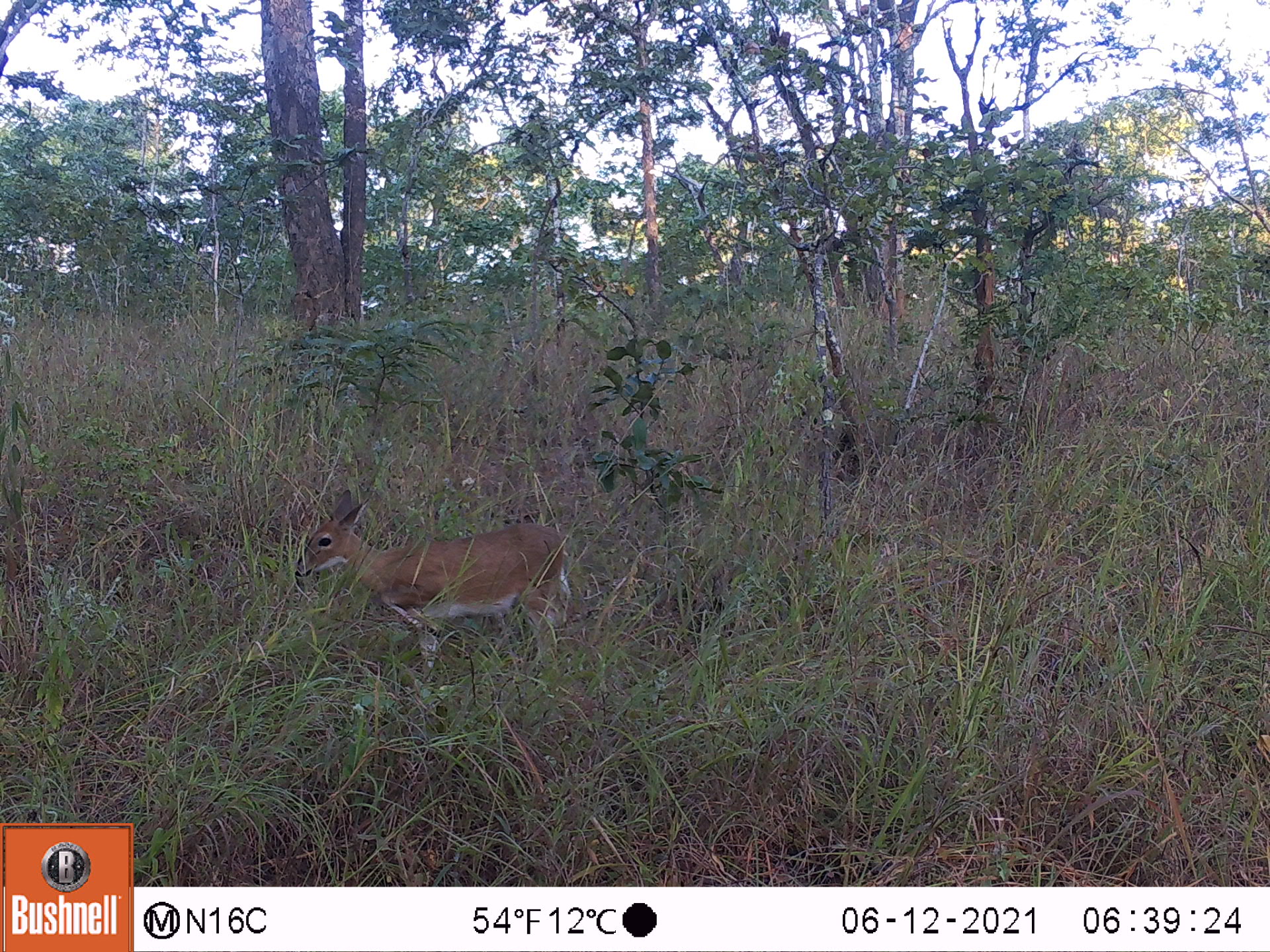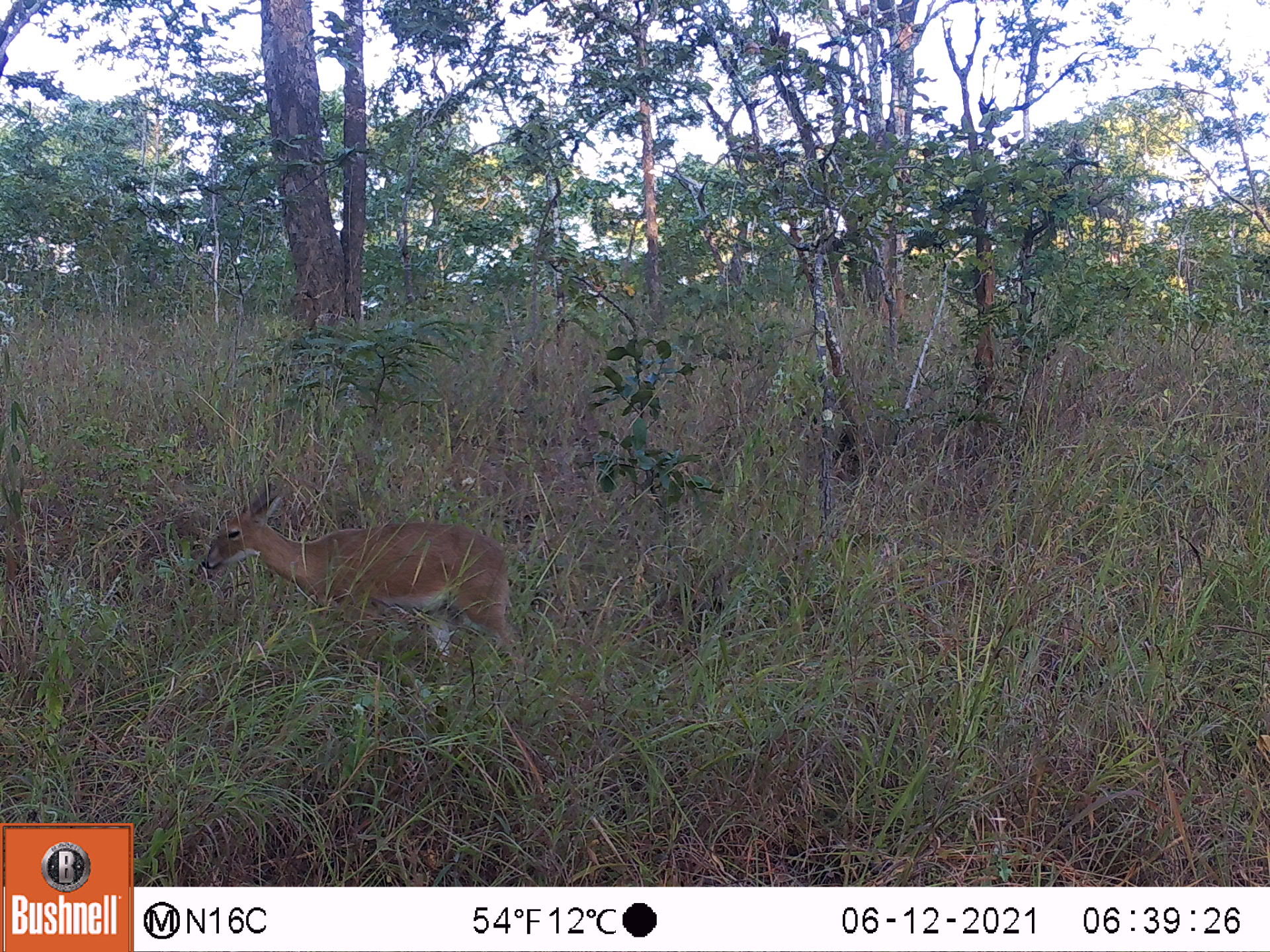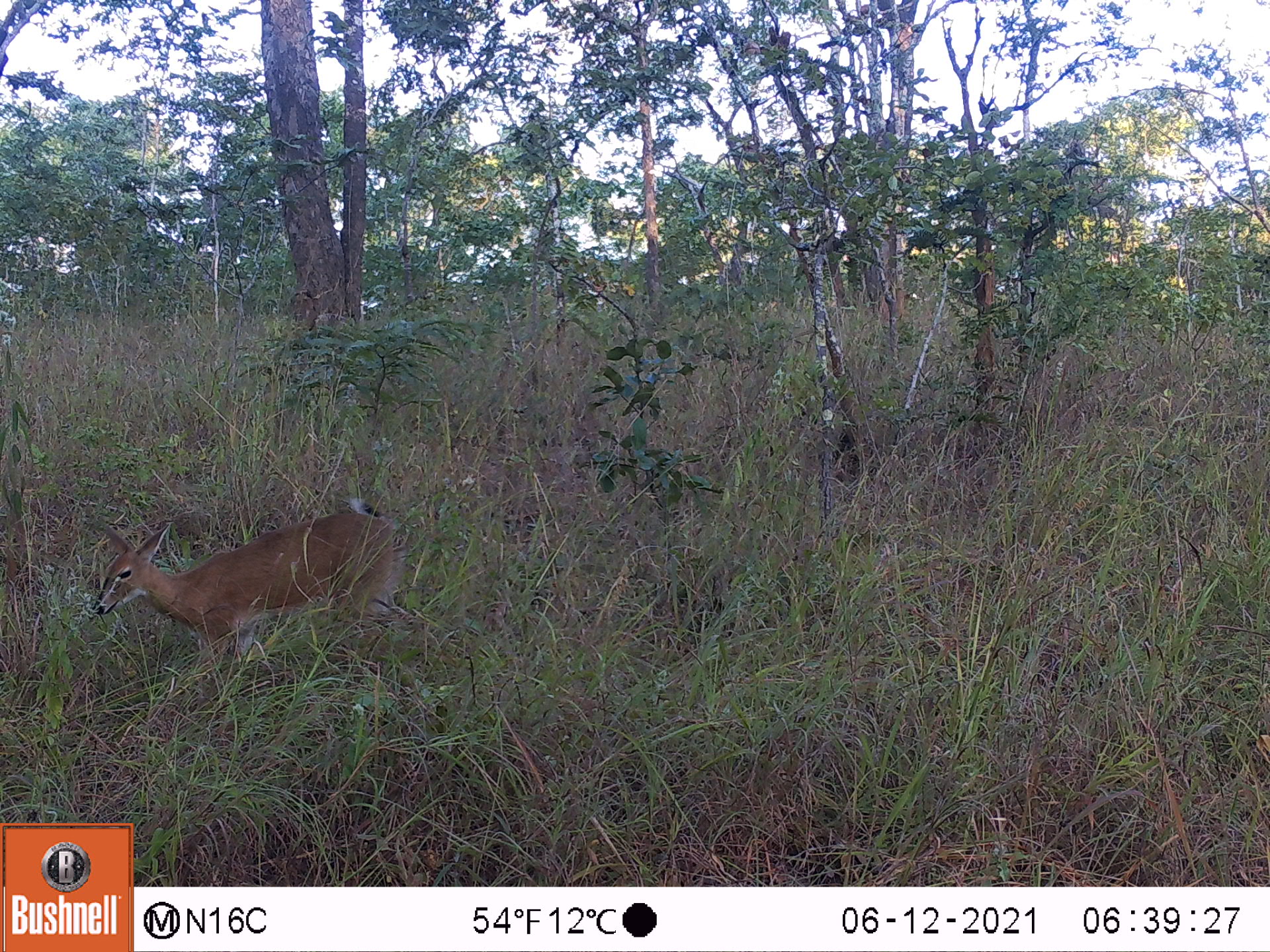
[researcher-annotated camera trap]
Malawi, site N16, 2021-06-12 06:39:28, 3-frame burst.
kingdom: Animalia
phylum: Chordata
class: Mammalia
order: Artiodactyla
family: Bovidae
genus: Sylvicapra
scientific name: Sylvicapra grimmia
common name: common duiker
Common duiker (Sylvicapra grimmia), count 1.